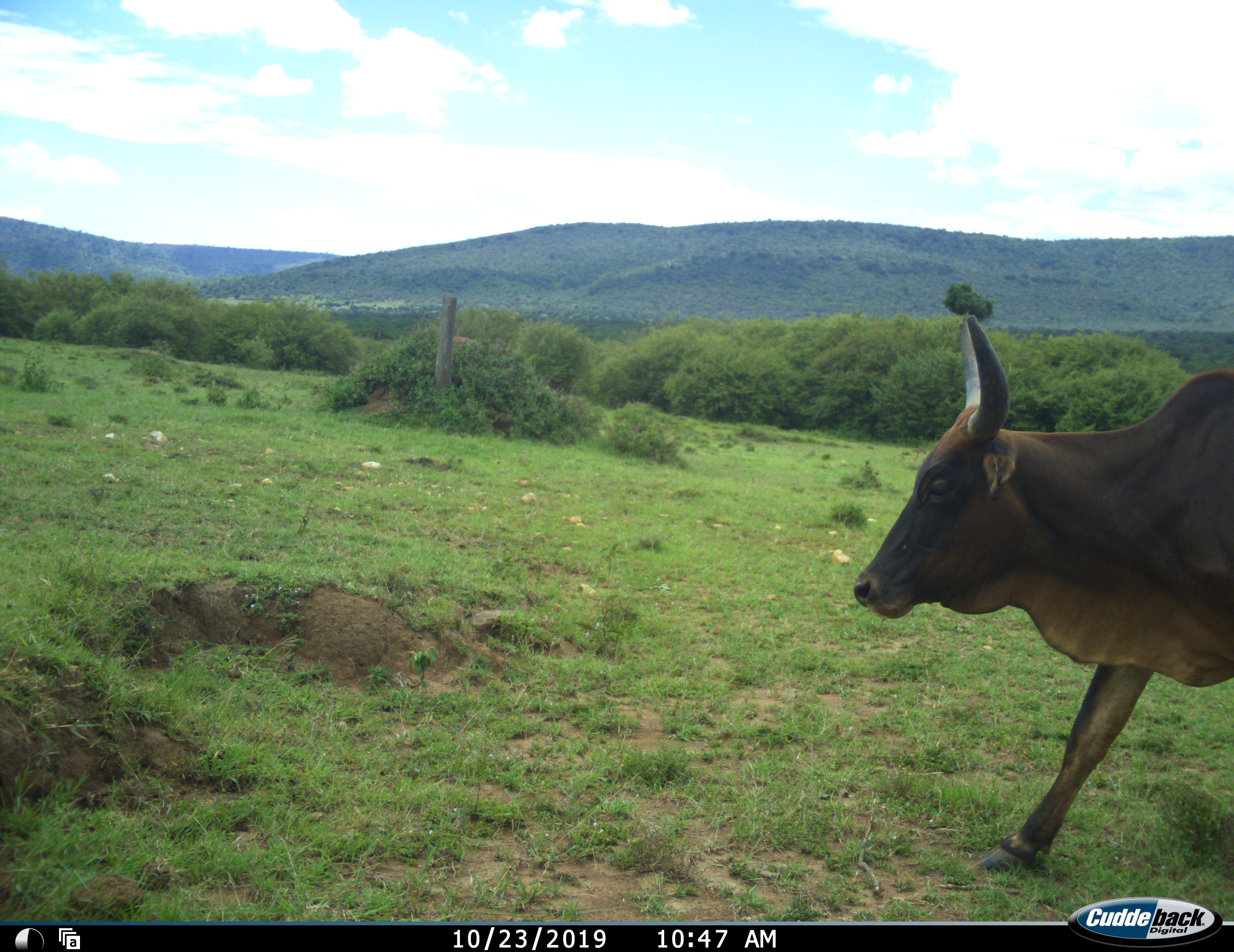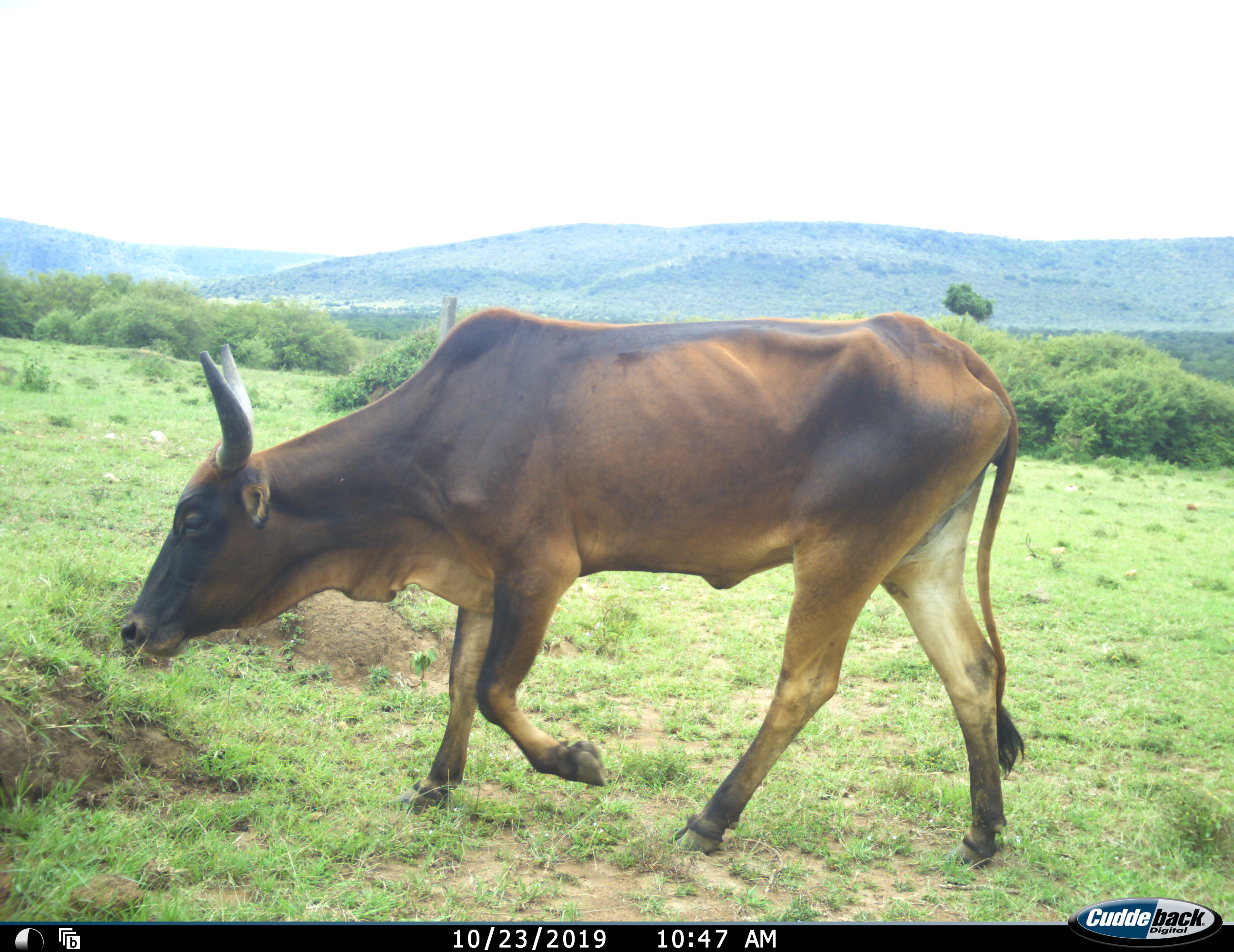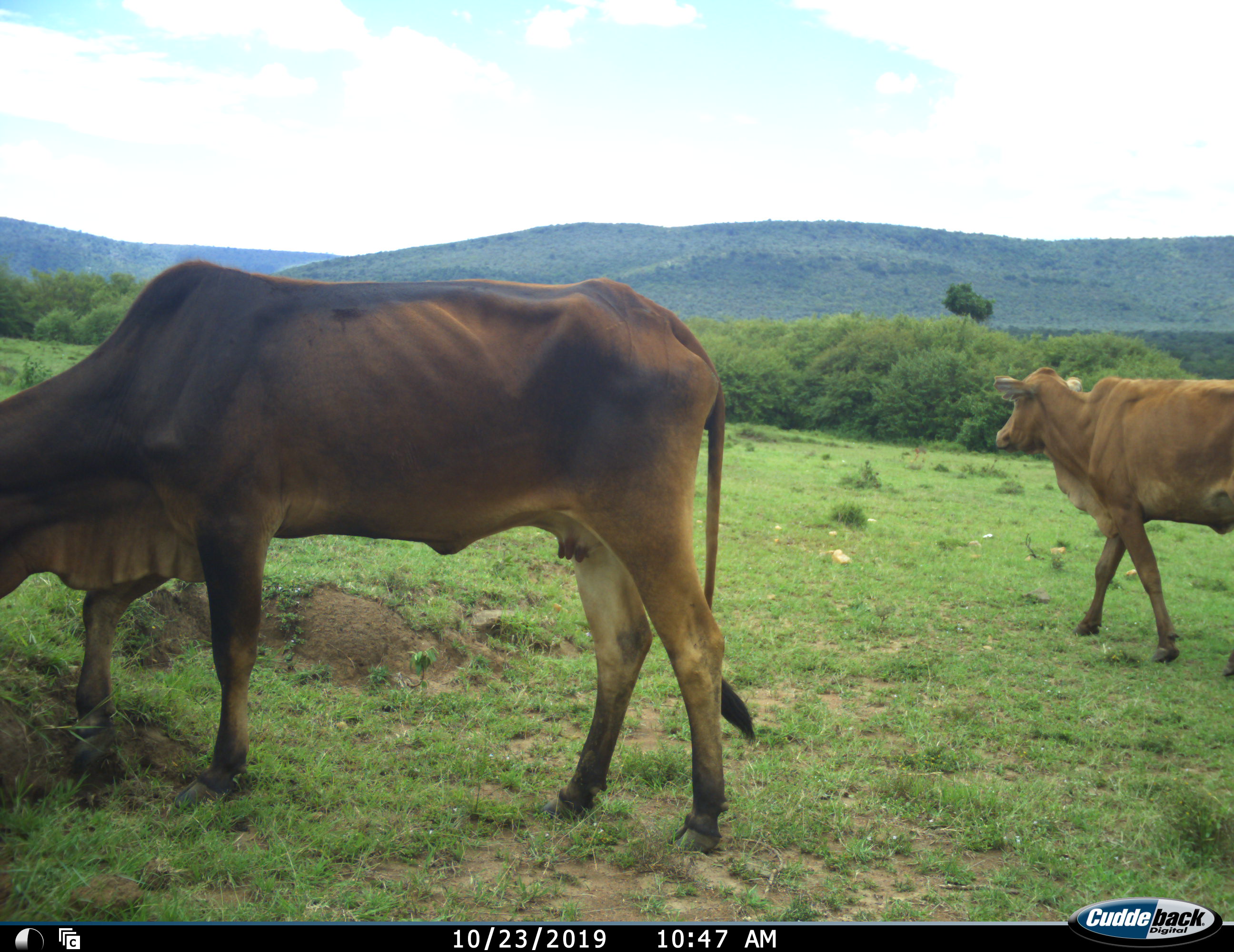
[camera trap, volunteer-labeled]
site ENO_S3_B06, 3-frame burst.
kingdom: Animalia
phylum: Chordata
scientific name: Vertebrata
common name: domestic animal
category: domesticanimal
Domesticanimal (domestic animal) (Vertebrata), count 2. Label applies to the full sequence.